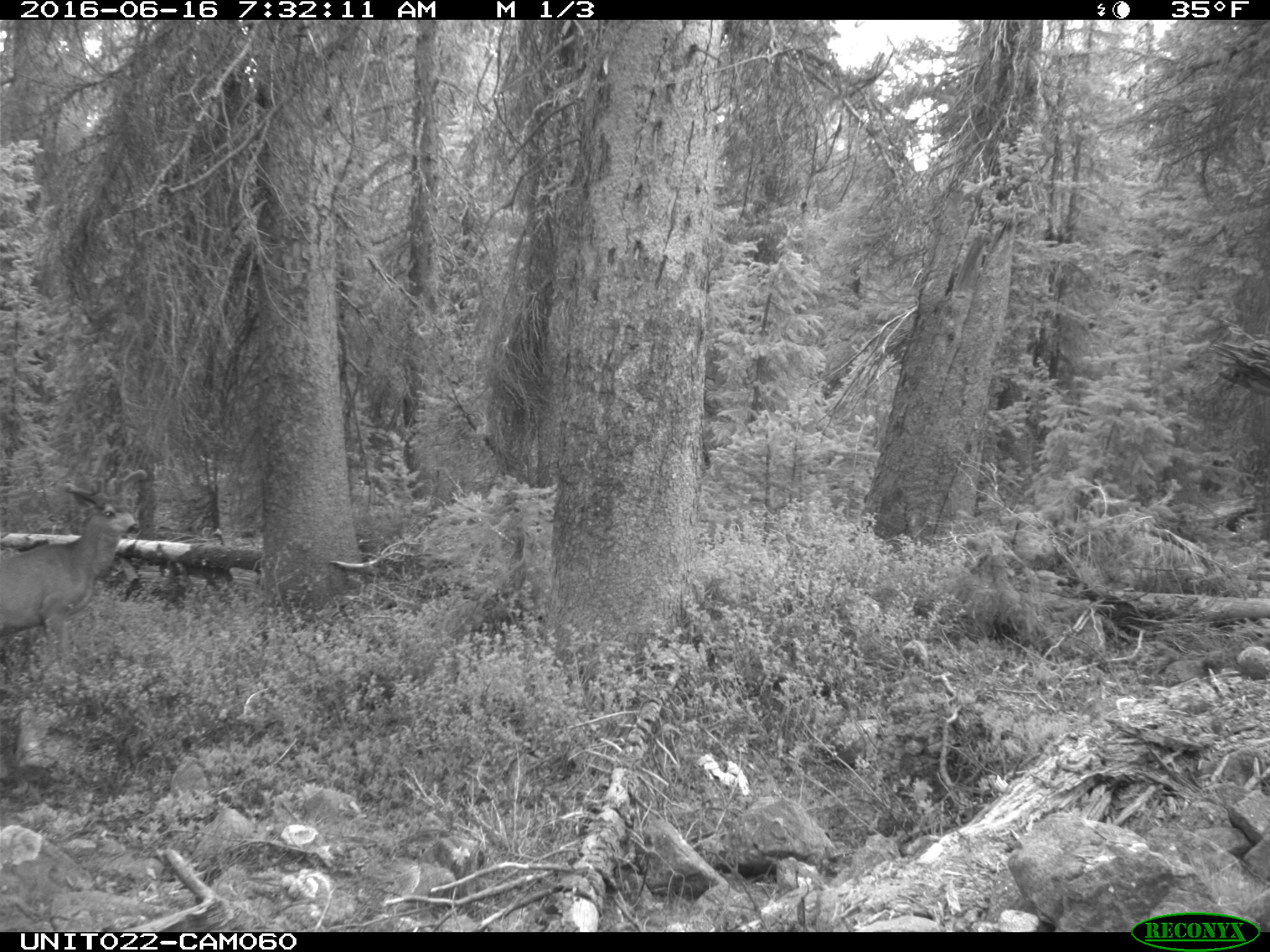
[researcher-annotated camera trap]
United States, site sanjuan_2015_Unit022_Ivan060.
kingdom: Animalia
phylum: Chordata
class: Mammalia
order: Artiodactyla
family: Cervidae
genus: Odocoileus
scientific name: Odocoileus hemionus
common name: mule deer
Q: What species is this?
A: Odocoileus hemionus (mule deer).